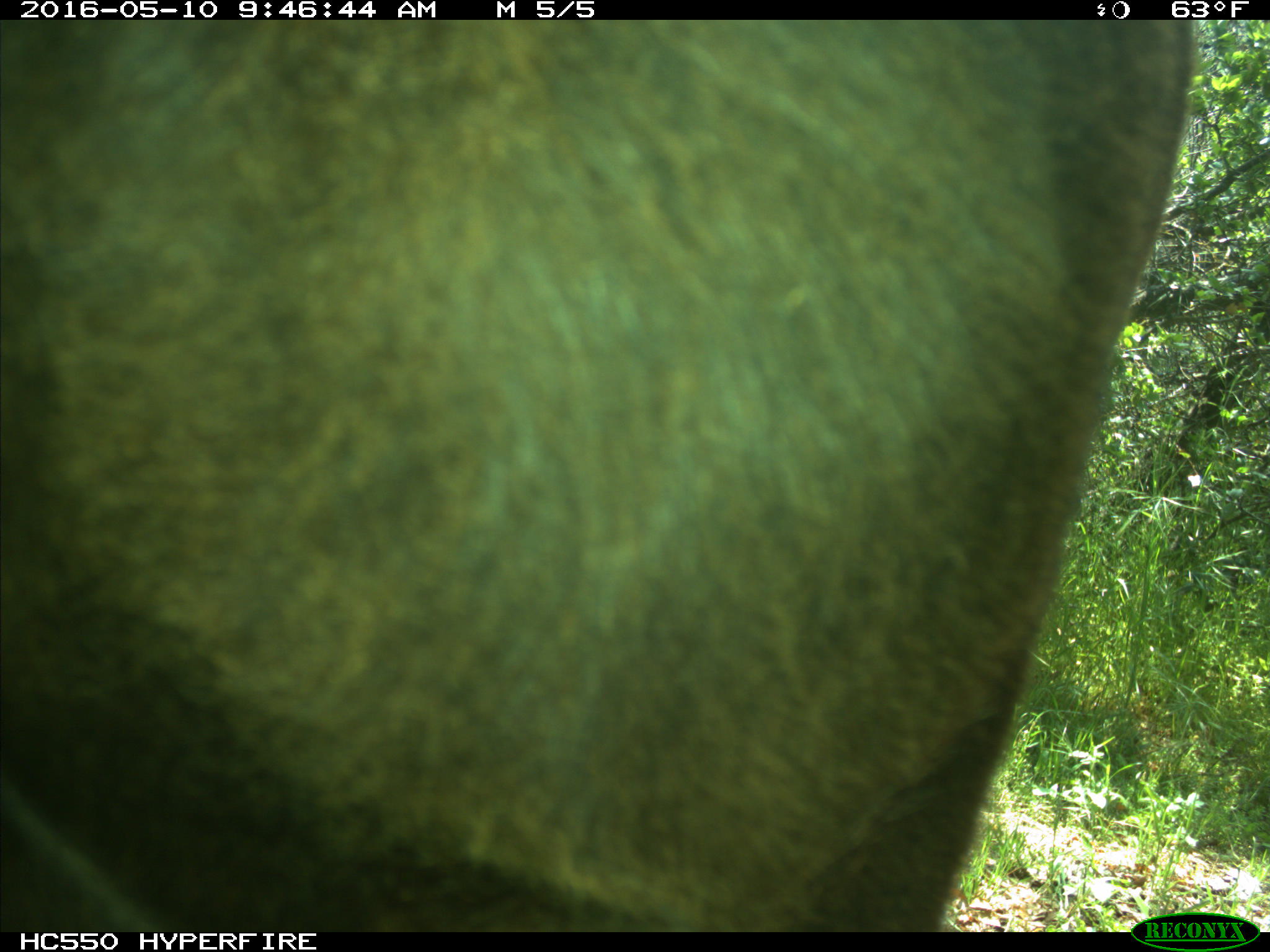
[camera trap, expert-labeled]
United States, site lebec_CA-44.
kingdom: Animalia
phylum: Chordata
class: Mammalia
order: Artiodactyla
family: Bovidae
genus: Bos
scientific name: Bos taurus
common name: domestic cow